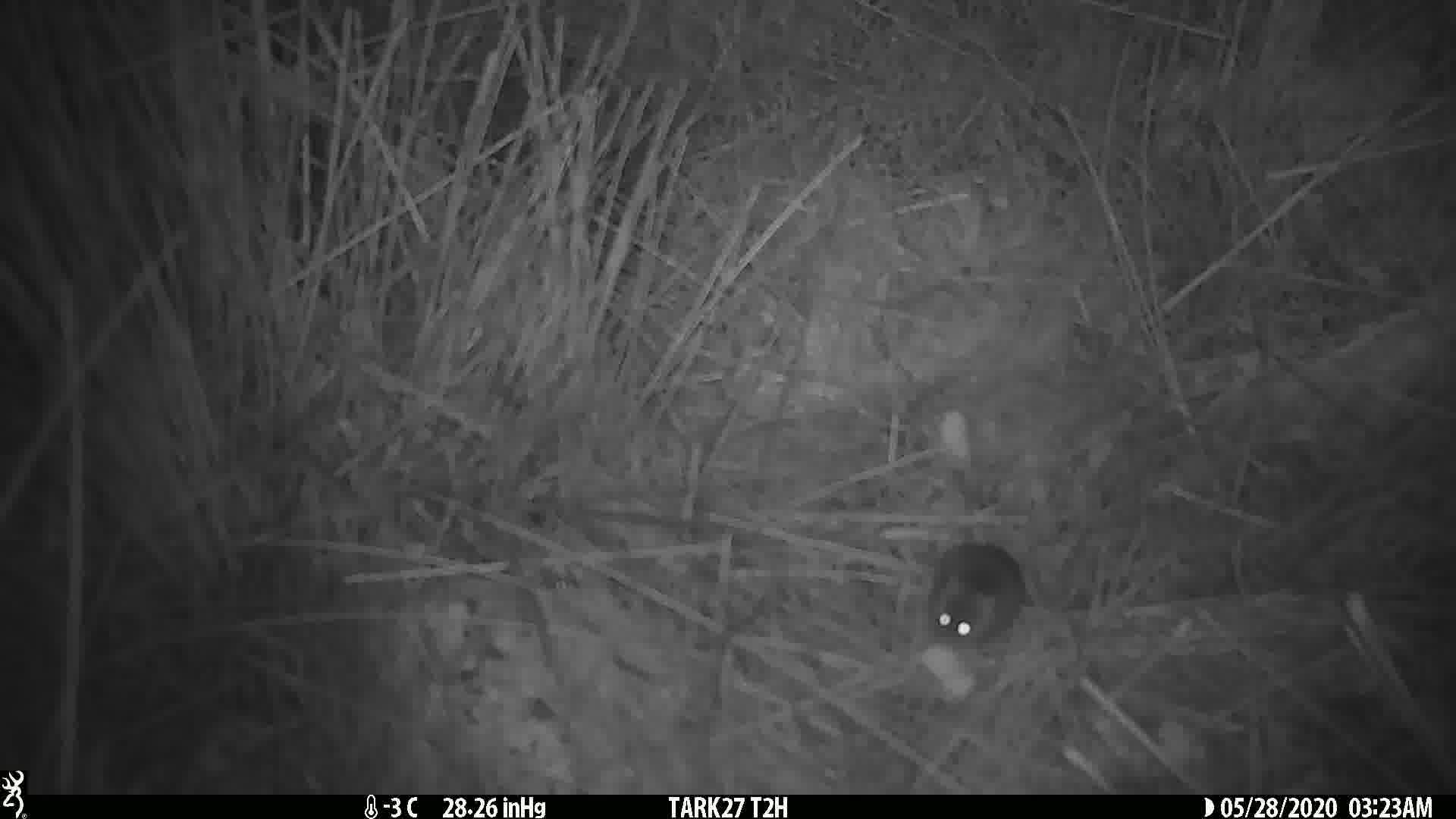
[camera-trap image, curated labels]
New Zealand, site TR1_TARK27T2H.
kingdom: Animalia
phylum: Chordata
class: Mammalia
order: Rodentia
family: Muridae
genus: Mus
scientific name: Mus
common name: mouse